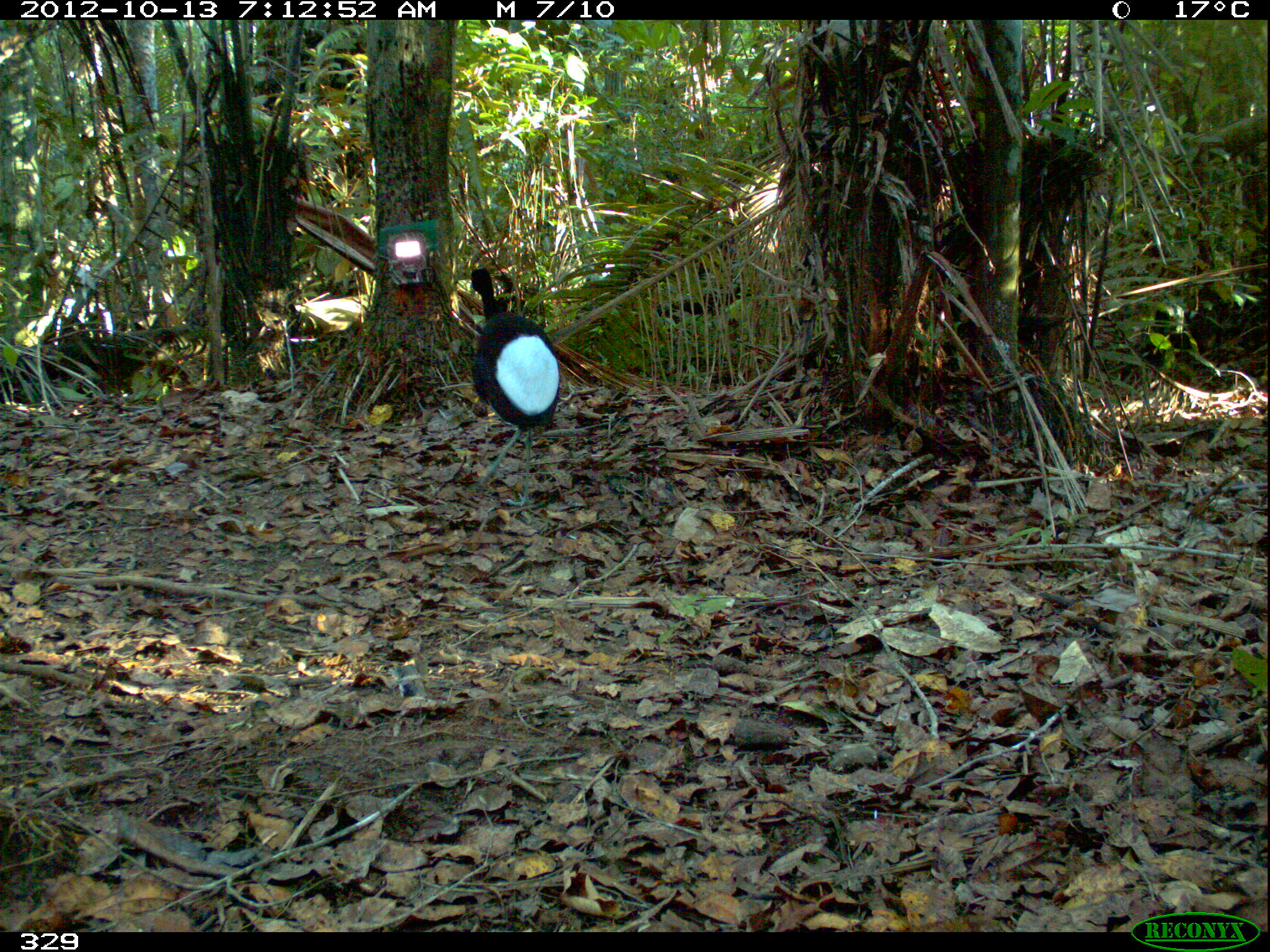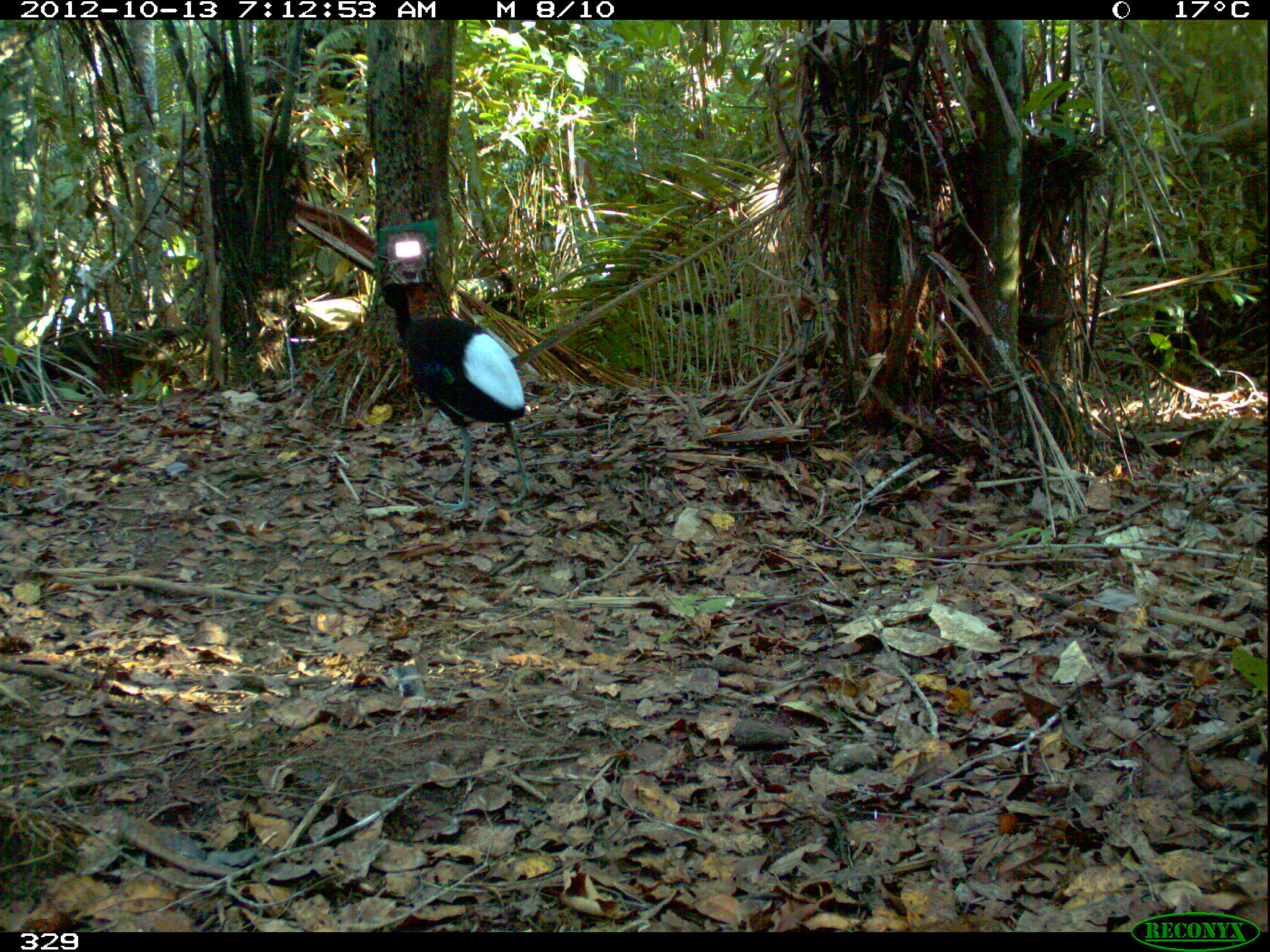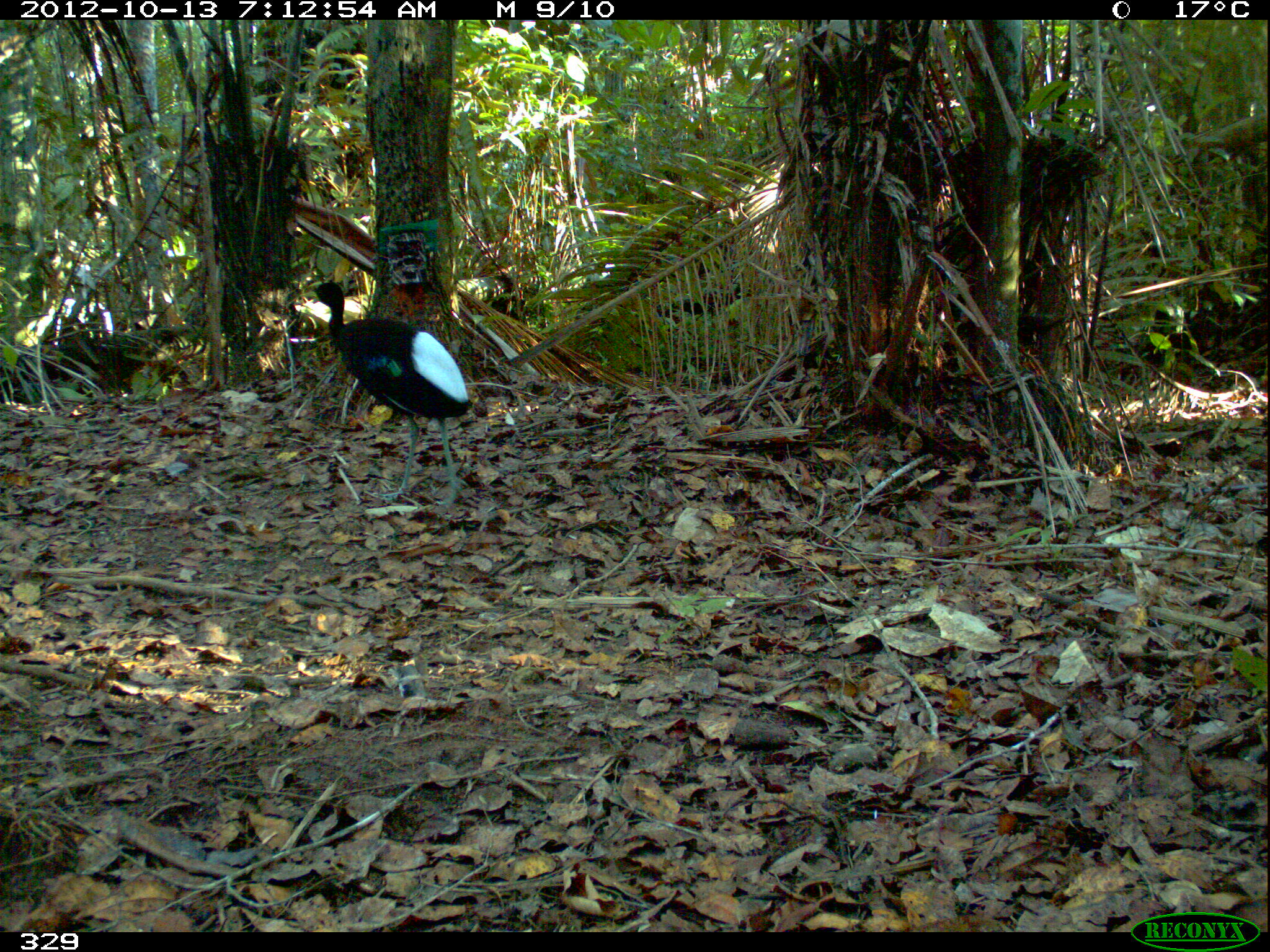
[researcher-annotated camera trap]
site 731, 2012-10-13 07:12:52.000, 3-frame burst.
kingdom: Animalia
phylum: Chordata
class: Aves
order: Gruiformes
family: Psophiidae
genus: Psophia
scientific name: Psophia leucoptera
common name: pale-winged trumpeter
Psophia leucoptera (pale-winged trumpeter).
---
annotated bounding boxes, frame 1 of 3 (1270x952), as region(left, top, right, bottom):
psophia leucoptera: region(468, 267, 560, 505)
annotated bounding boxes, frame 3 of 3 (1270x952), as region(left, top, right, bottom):
psophia leucoptera: region(298, 281, 471, 505)